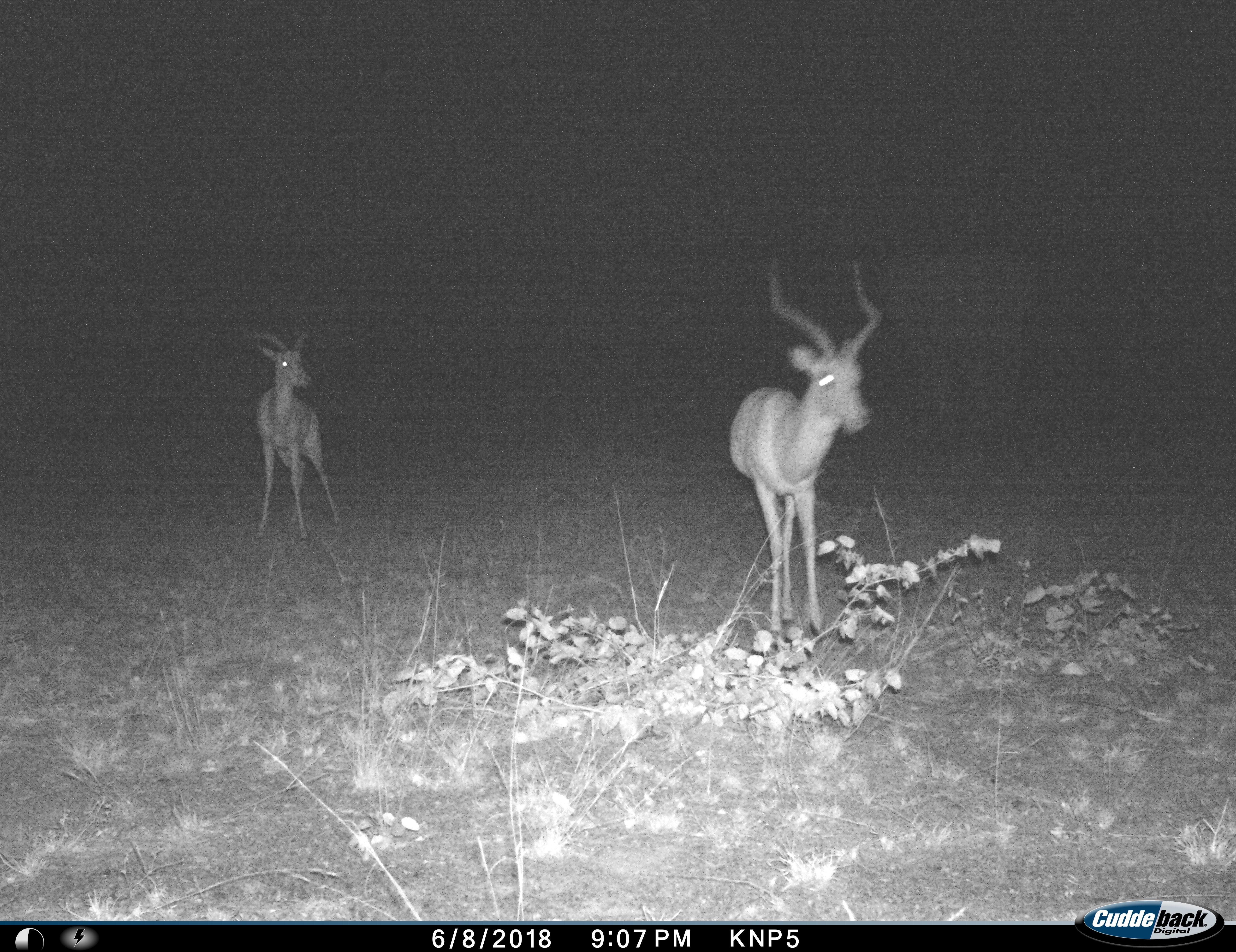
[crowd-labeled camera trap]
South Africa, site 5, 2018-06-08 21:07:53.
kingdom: Animalia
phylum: Chordata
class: Mammalia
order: Artiodactyla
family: Bovidae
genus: Aepyceros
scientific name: Aepyceros melampus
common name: impala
Impala (Aepyceros melampus), count 2. Behavior (volunteer vote fractions): standing 80%, resting 0%, moving 20%, interacting 0%. Young present (vote fraction): 0%. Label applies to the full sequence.